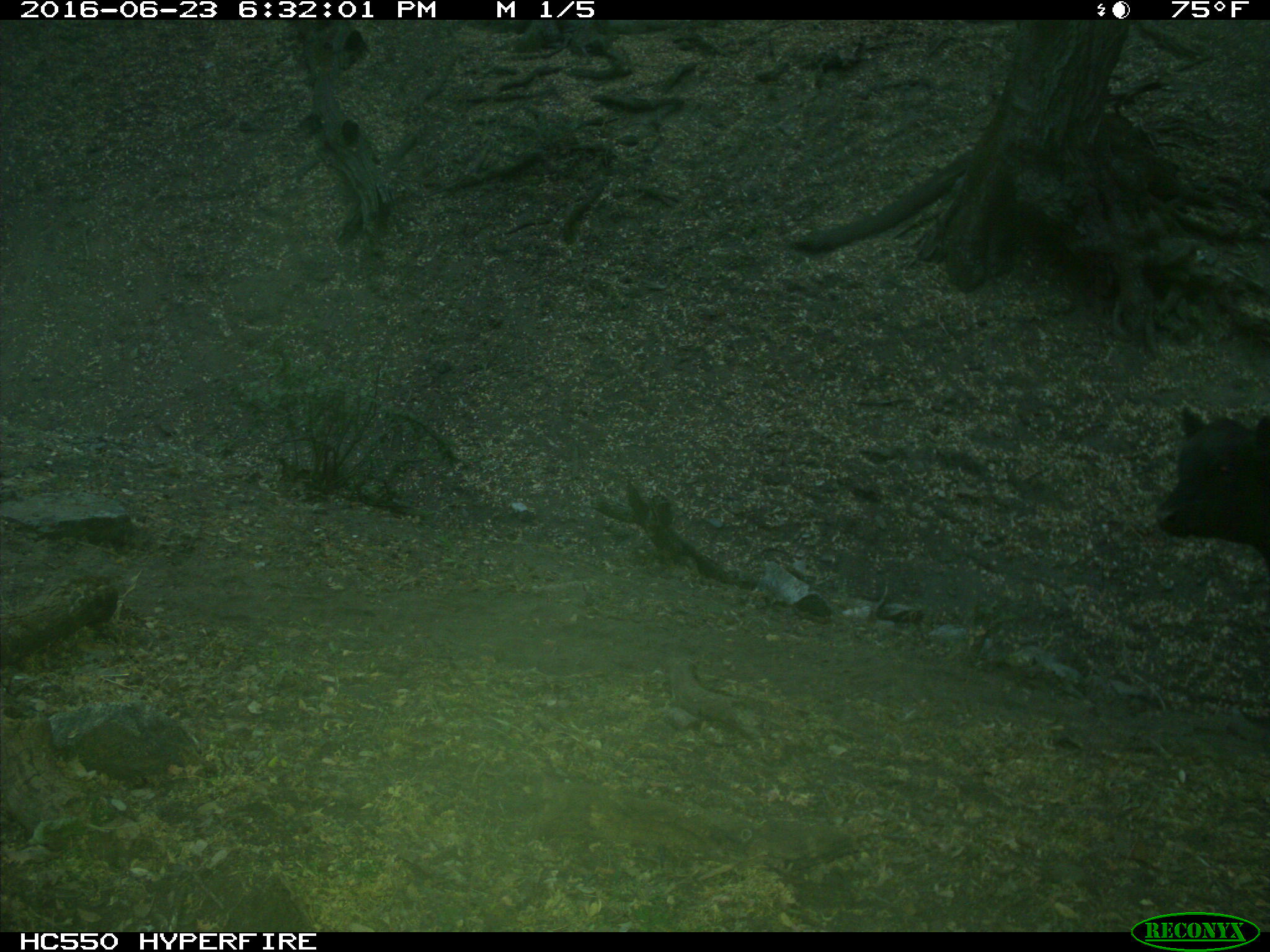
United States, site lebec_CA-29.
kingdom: Animalia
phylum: Chordata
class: Mammalia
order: Artiodactyla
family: Bovidae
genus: Bos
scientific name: Bos taurus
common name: domestic cow